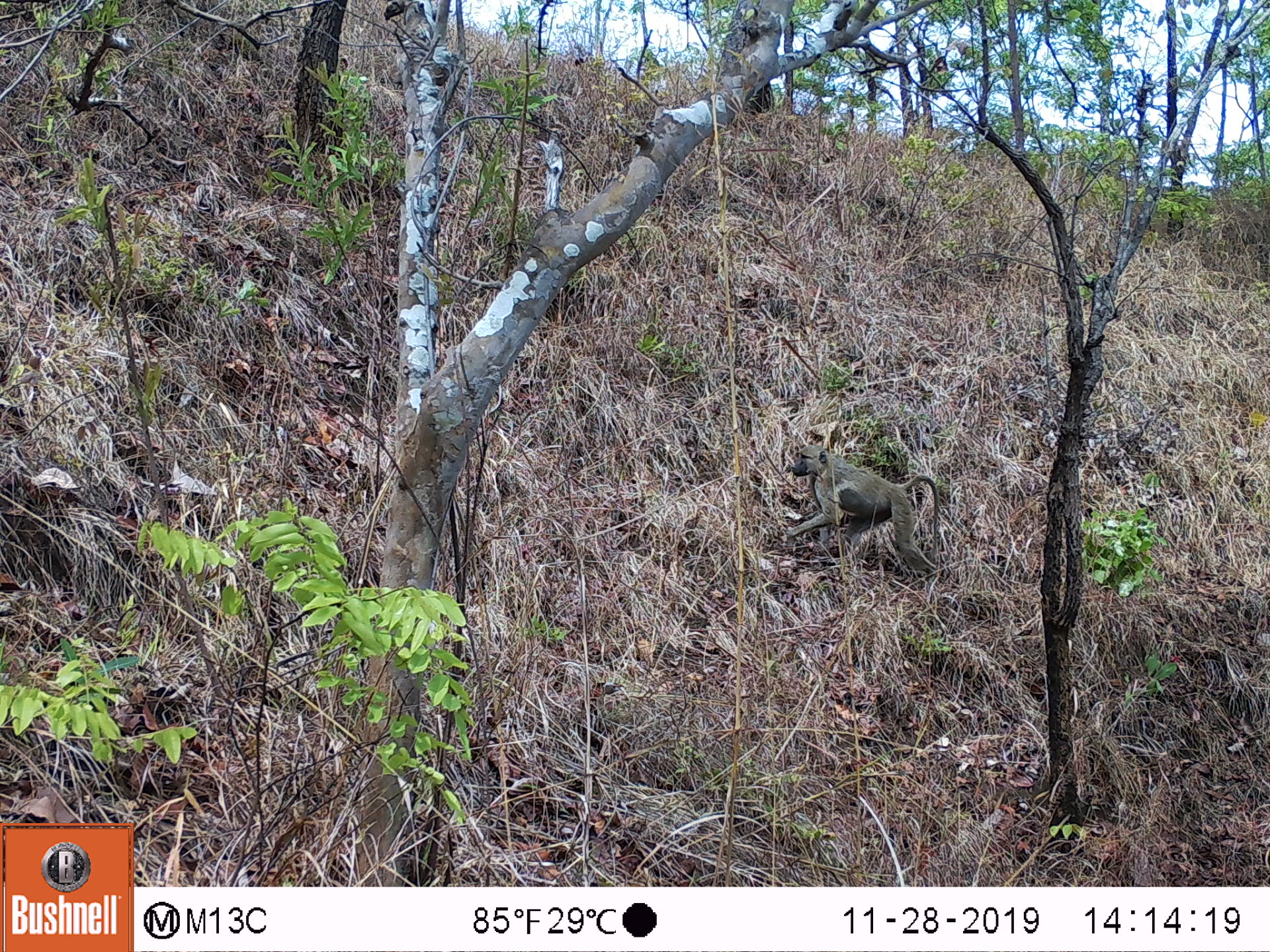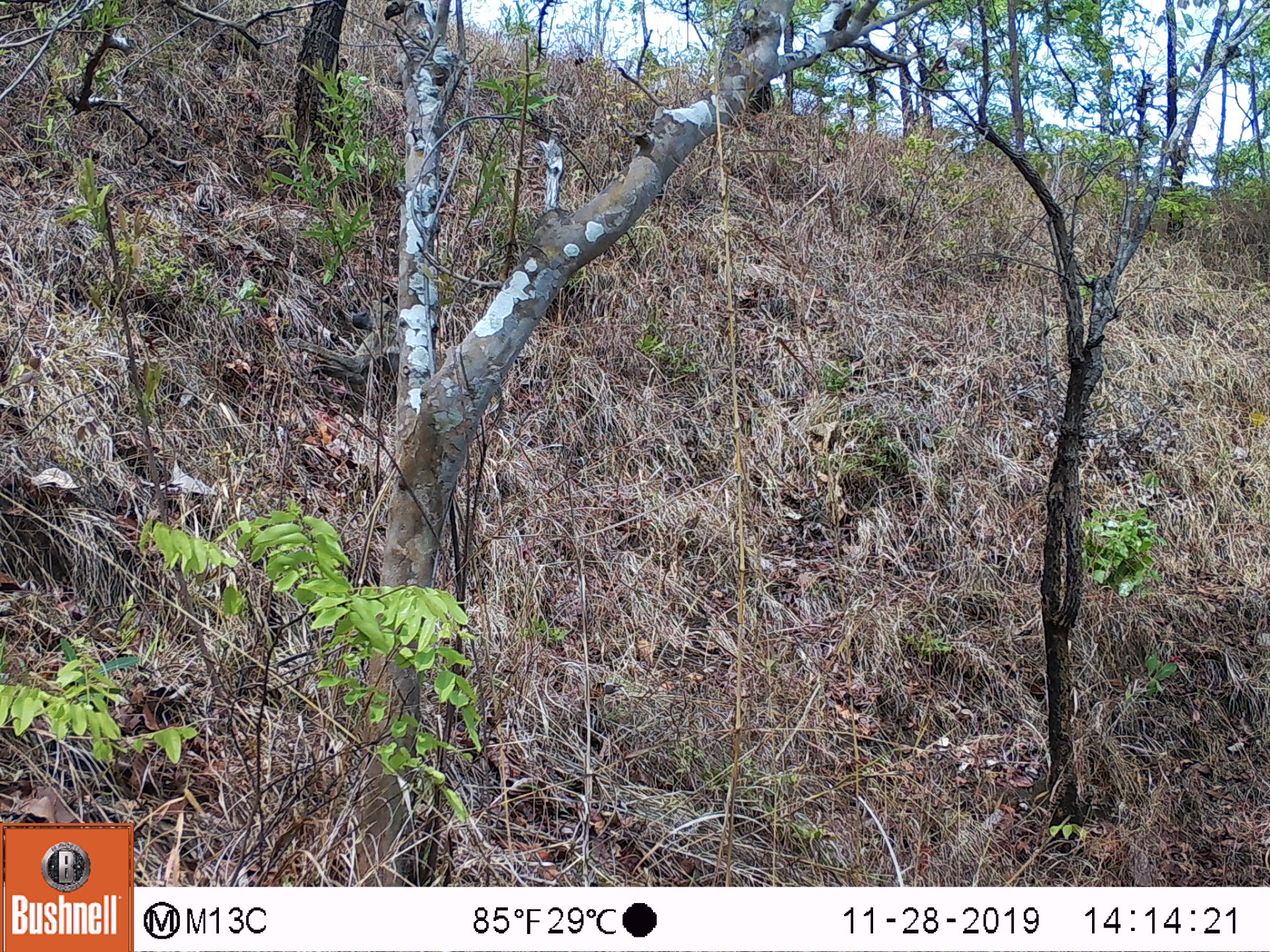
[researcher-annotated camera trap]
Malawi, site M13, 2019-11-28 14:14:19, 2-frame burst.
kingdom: Animalia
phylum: Chordata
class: Mammalia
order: Primates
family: Cercopithecidae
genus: Papio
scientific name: Papio cynocephalus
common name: yellow baboon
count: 1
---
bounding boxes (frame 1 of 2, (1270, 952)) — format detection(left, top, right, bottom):
yellow baboon: detection(772, 437, 946, 582)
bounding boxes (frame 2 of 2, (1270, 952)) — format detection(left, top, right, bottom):
yellow baboon: detection(285, 301, 400, 388)